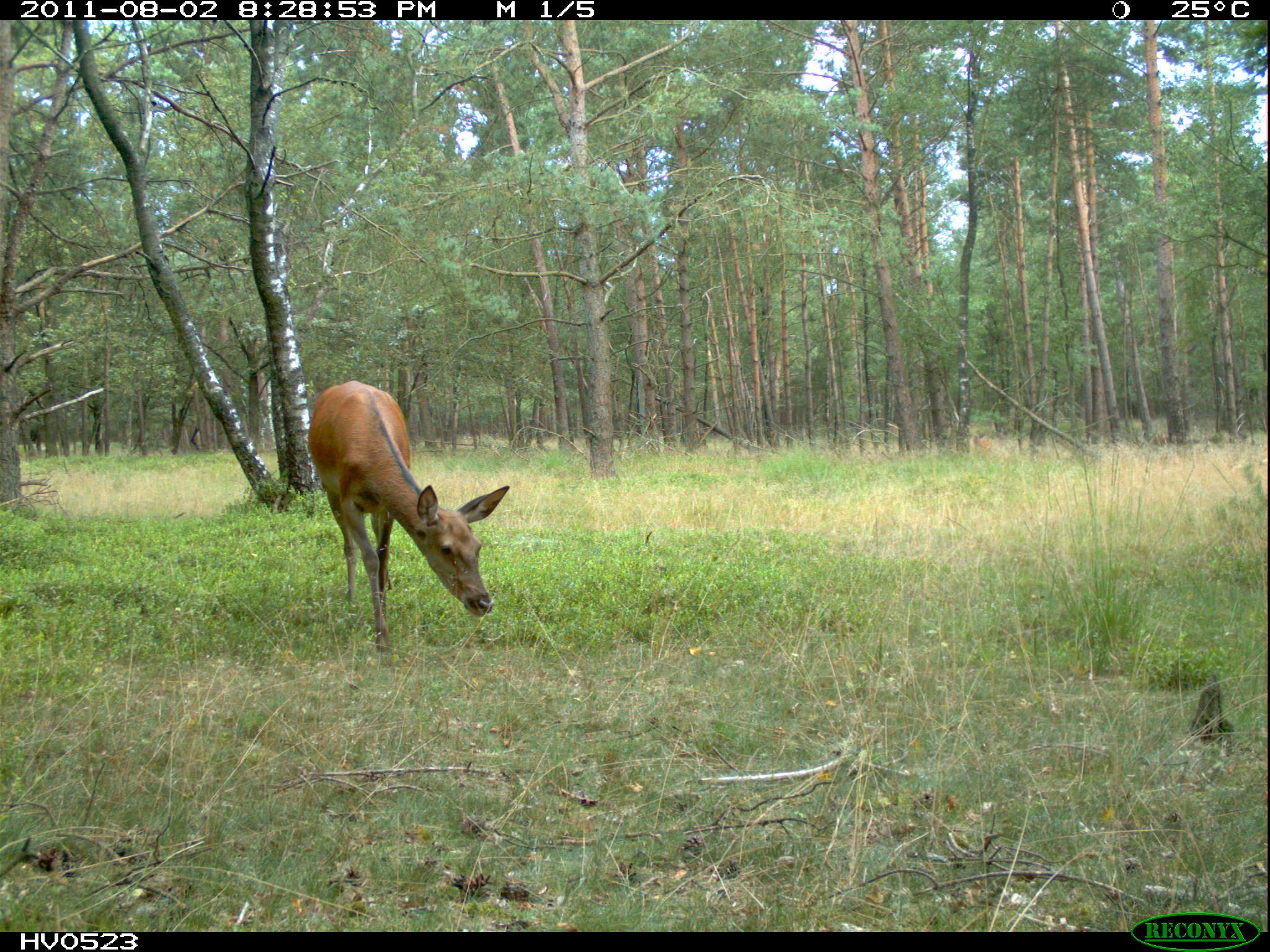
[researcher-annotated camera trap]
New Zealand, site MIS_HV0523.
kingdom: Animalia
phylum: Chordata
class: Mammalia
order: Artiodactyla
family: Cervidae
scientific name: Cervidae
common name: deer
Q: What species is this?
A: Deer (Cervidae).